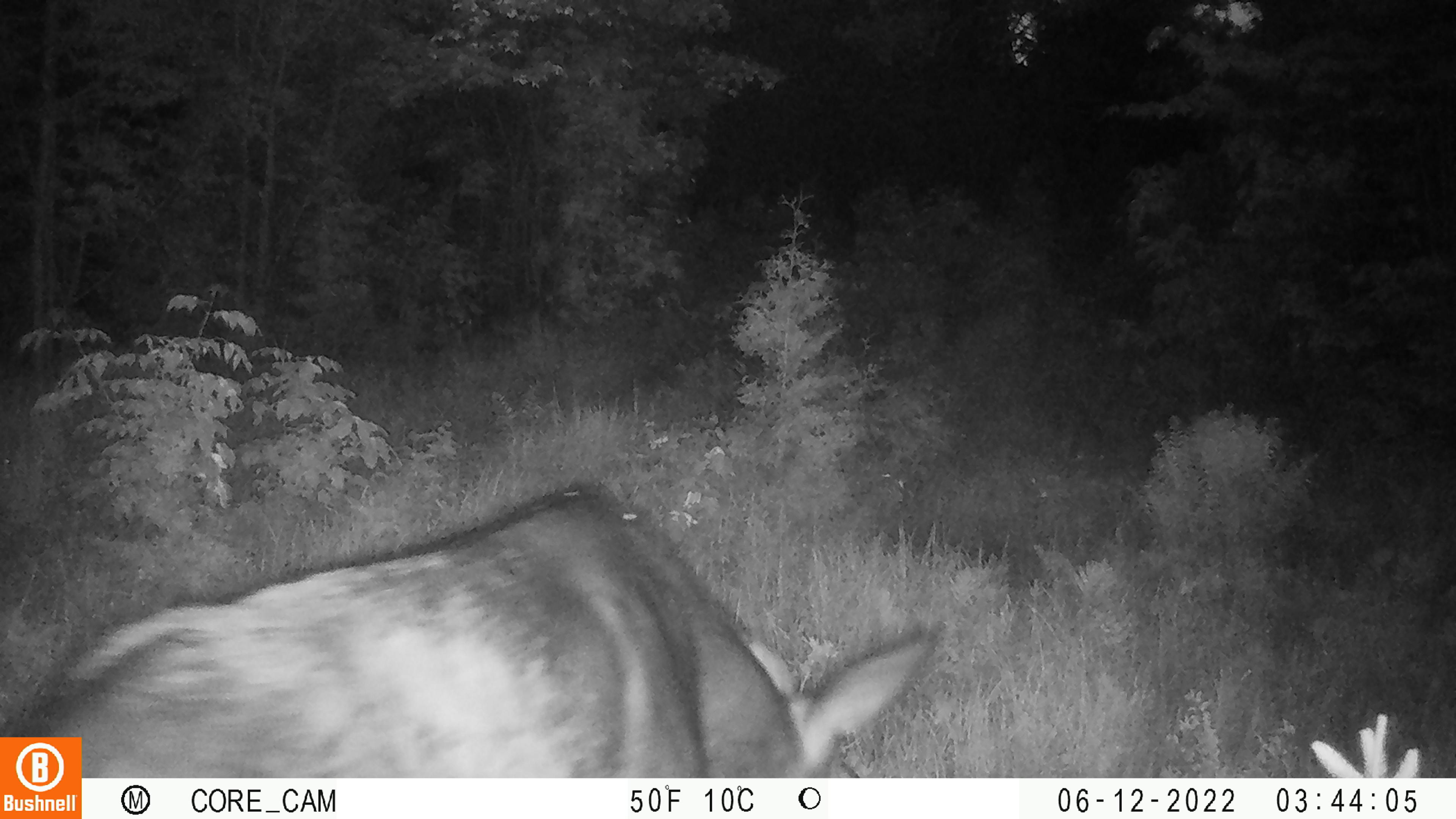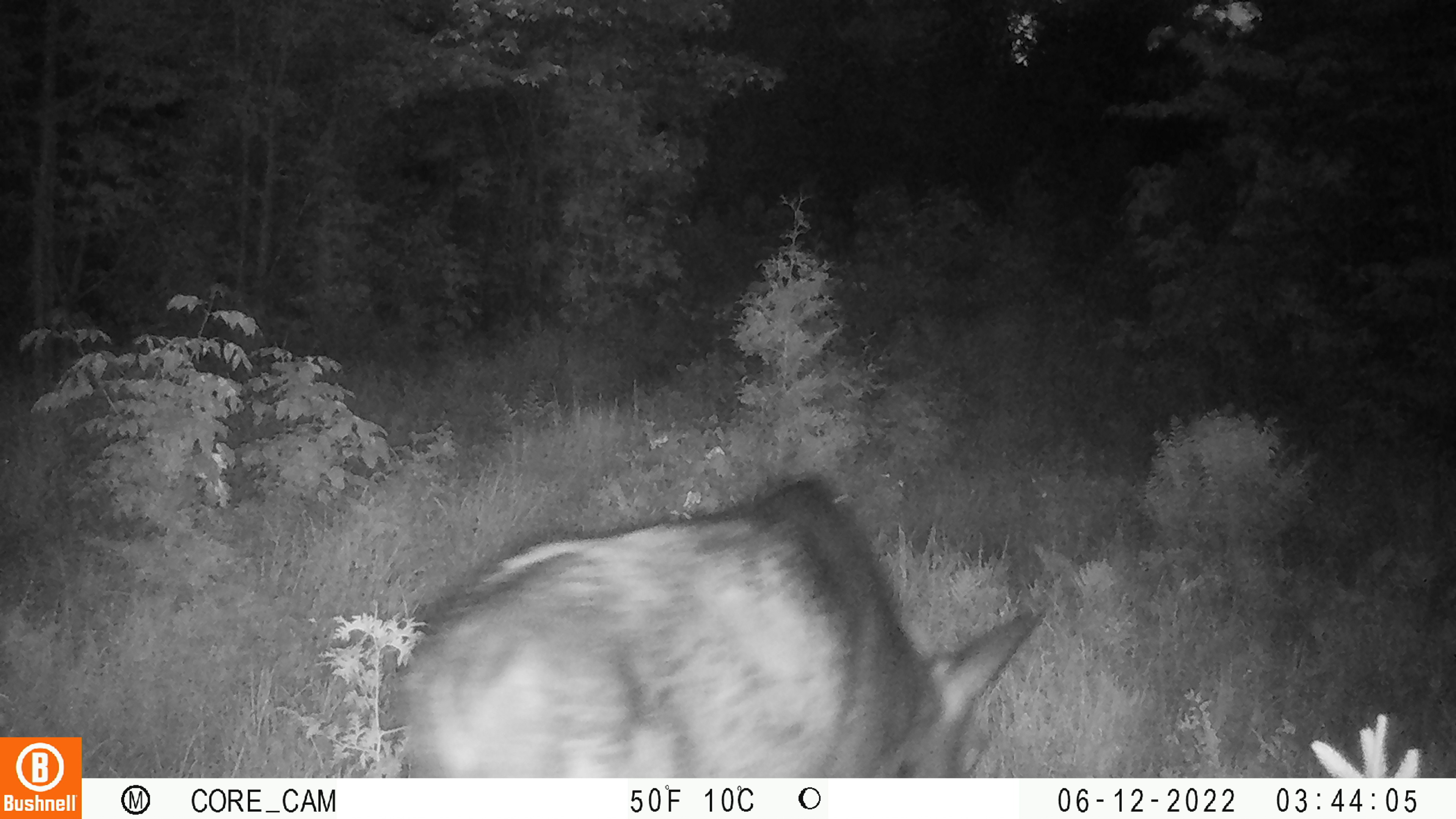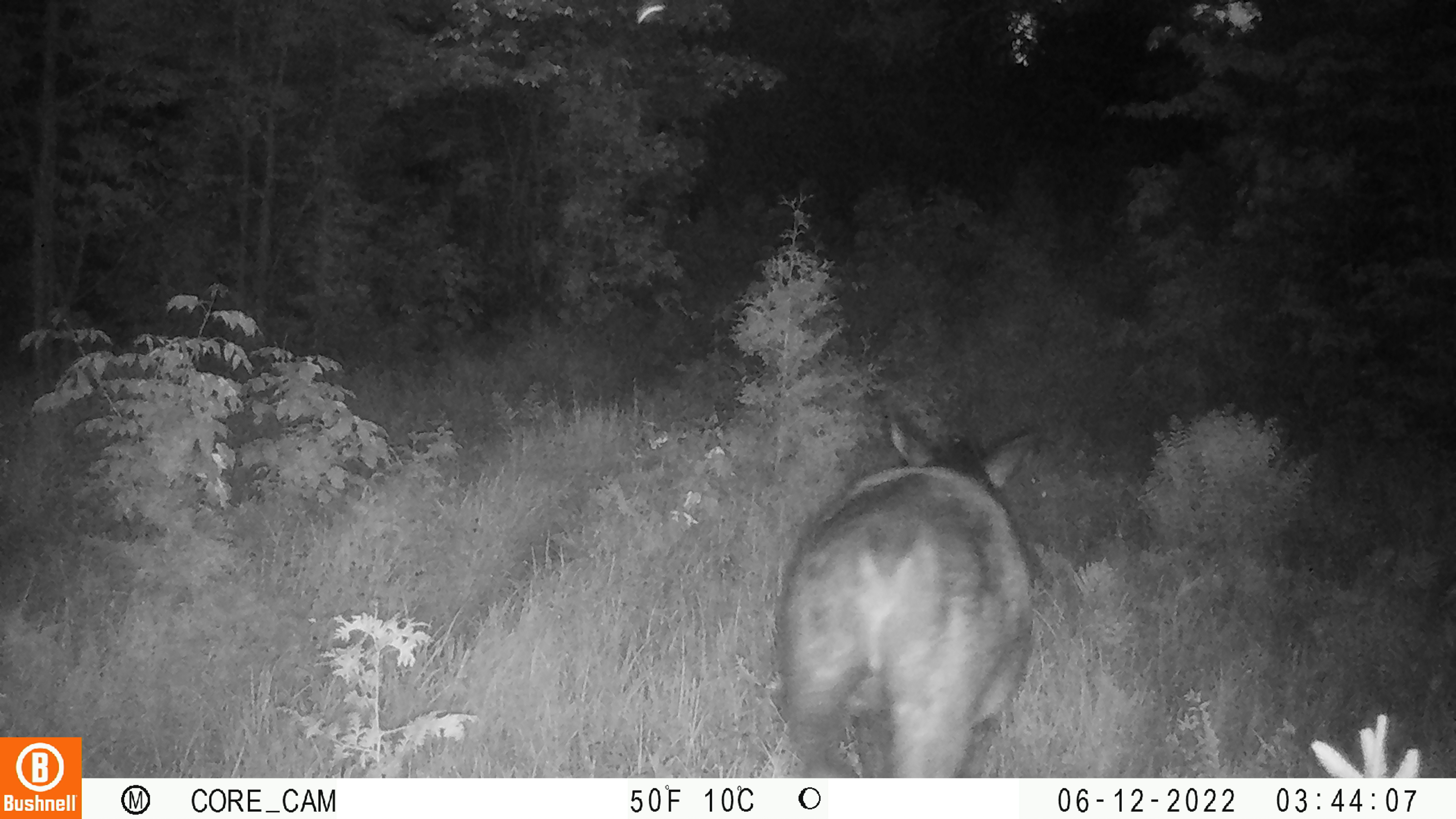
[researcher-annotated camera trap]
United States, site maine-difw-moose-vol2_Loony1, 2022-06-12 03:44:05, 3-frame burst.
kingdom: Animalia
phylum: Chordata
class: Mammalia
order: Artiodactyla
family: Cervidae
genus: Alces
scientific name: Alces alces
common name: moose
Moose (Alces alces).